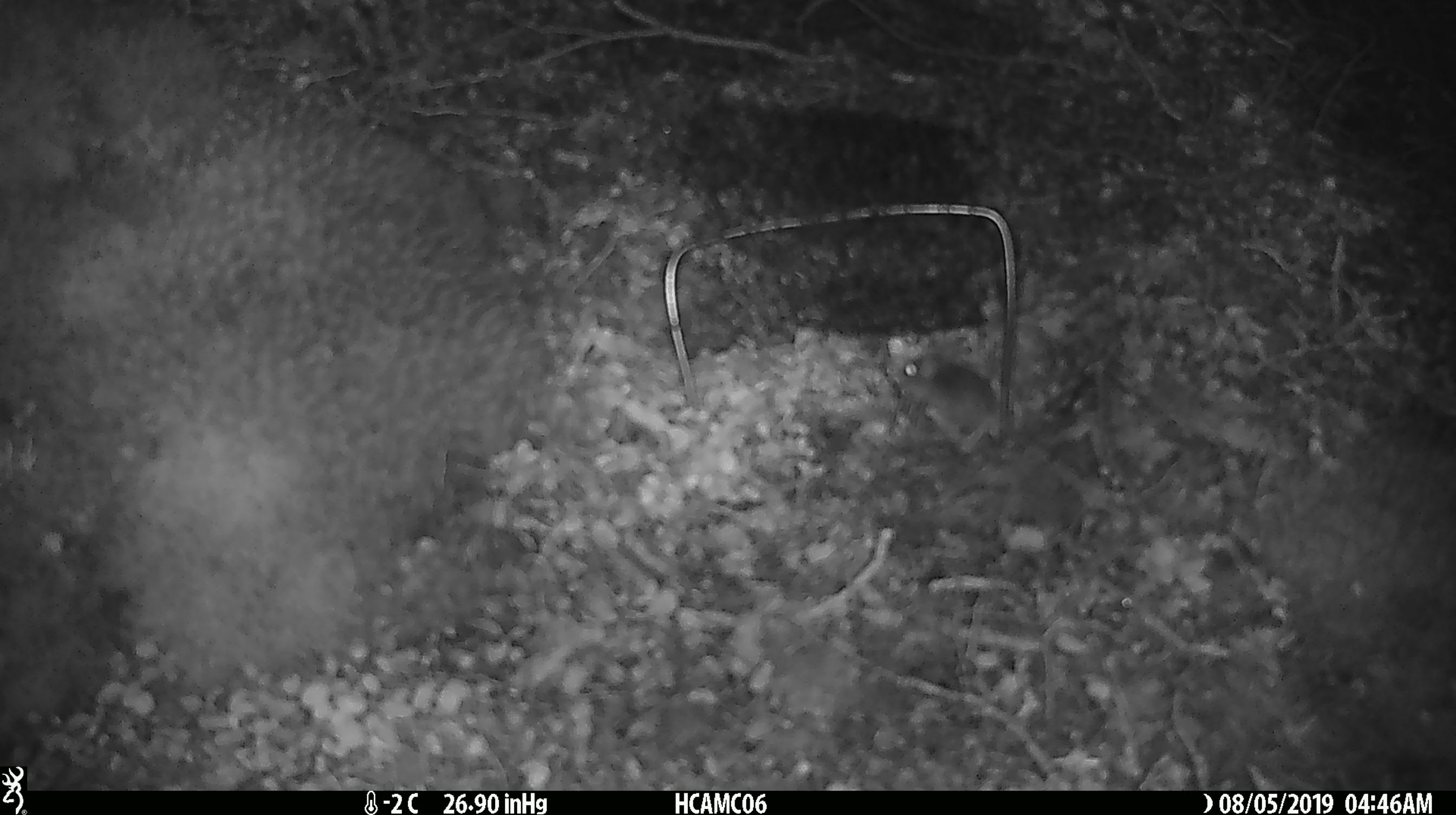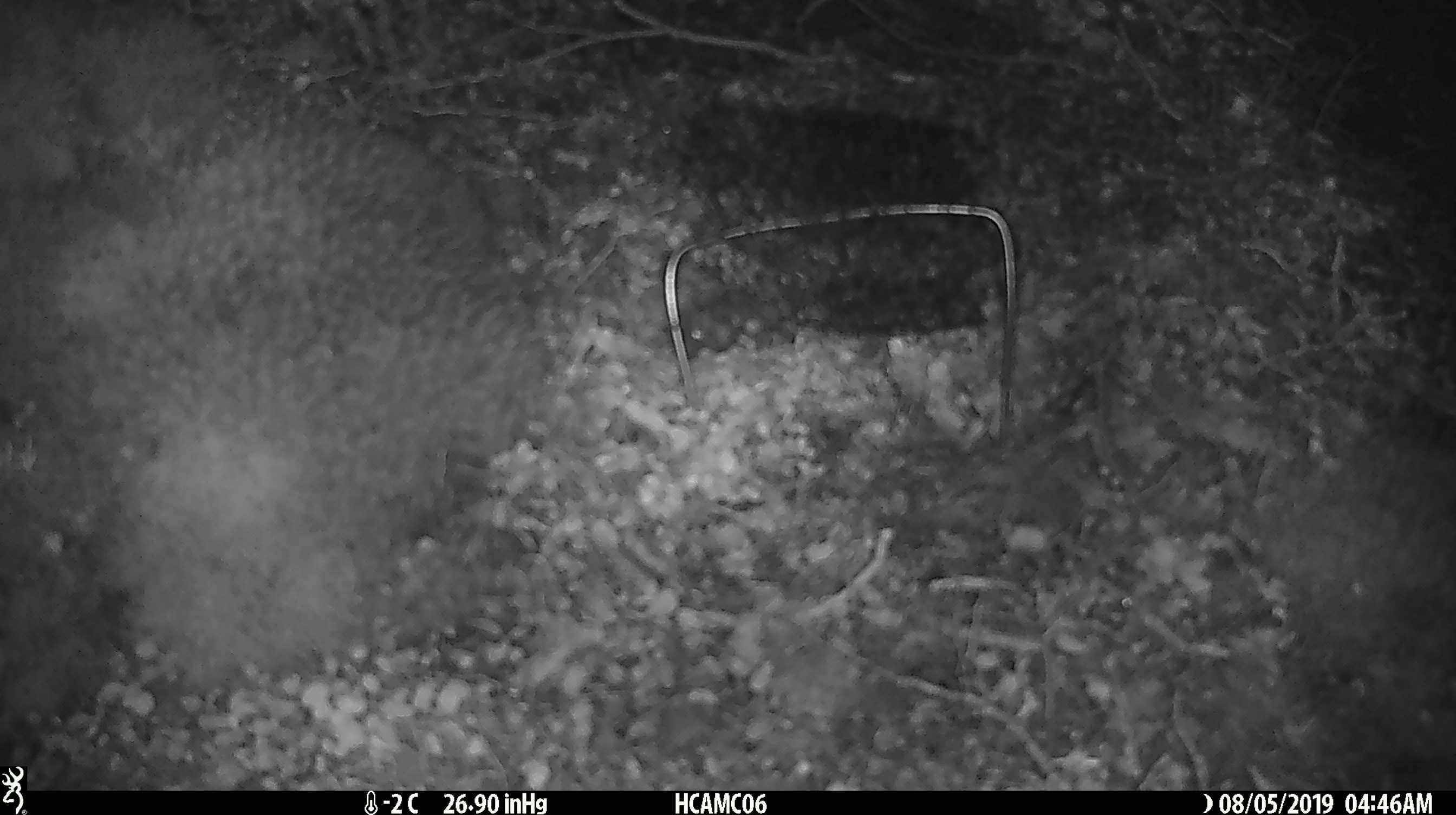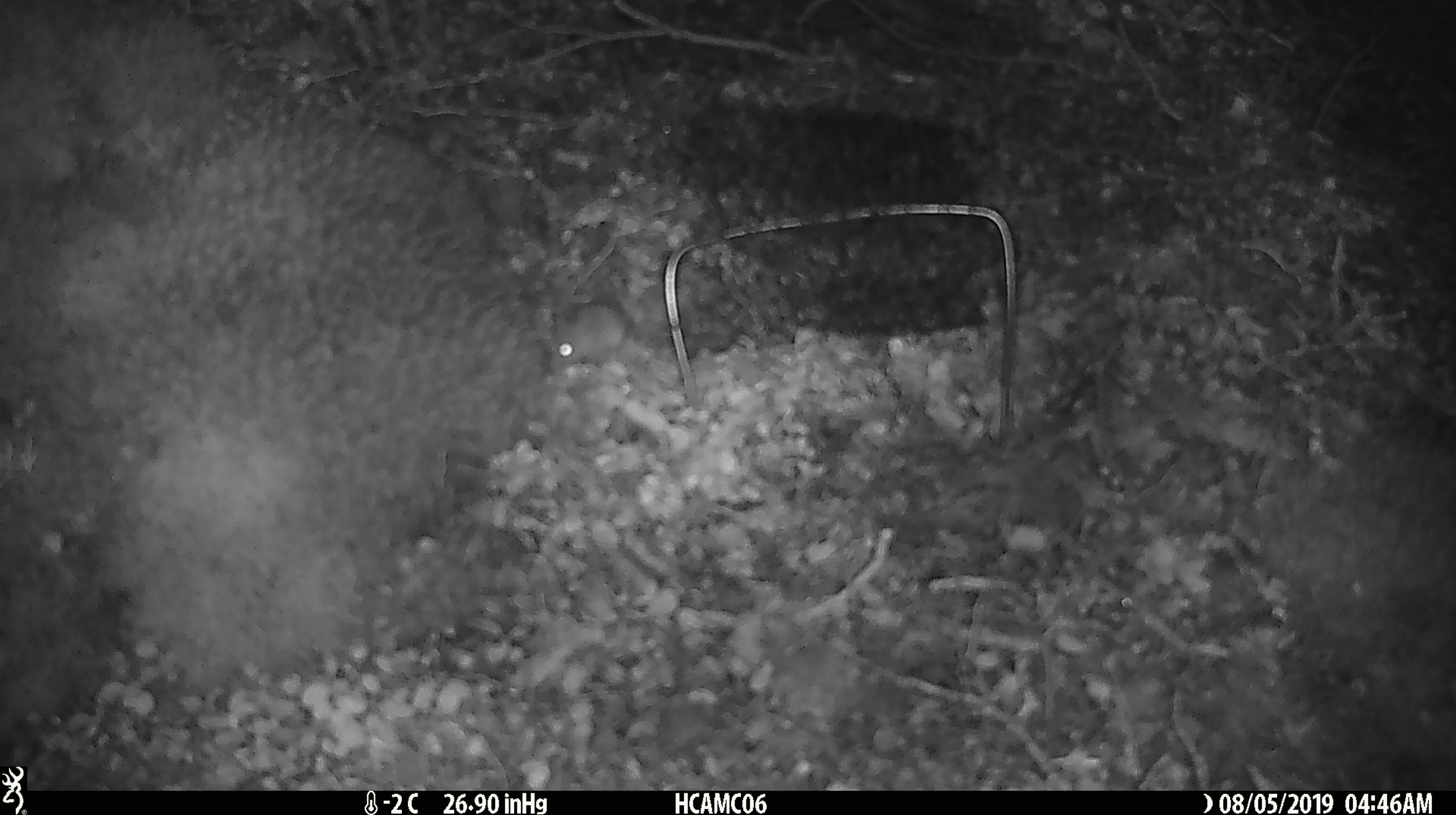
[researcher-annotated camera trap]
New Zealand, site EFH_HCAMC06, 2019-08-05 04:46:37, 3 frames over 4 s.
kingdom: Animalia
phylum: Chordata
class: Mammalia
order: Rodentia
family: Muridae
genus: Mus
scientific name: Mus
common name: mouse